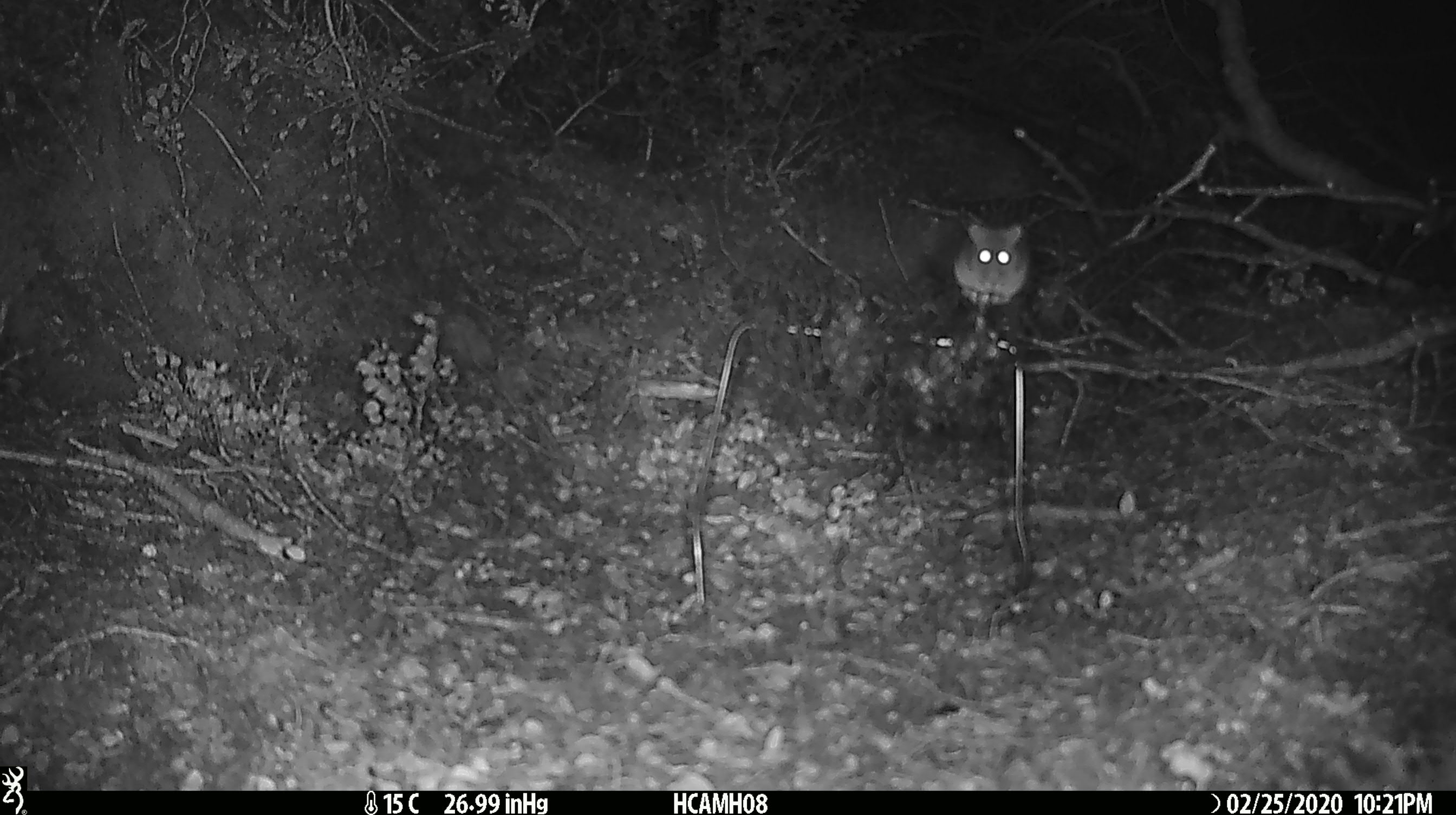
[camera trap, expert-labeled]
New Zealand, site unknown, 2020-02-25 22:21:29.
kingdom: Animalia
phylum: Chordata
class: Mammalia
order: Rodentia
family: Muridae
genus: Mus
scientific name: Mus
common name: mouse